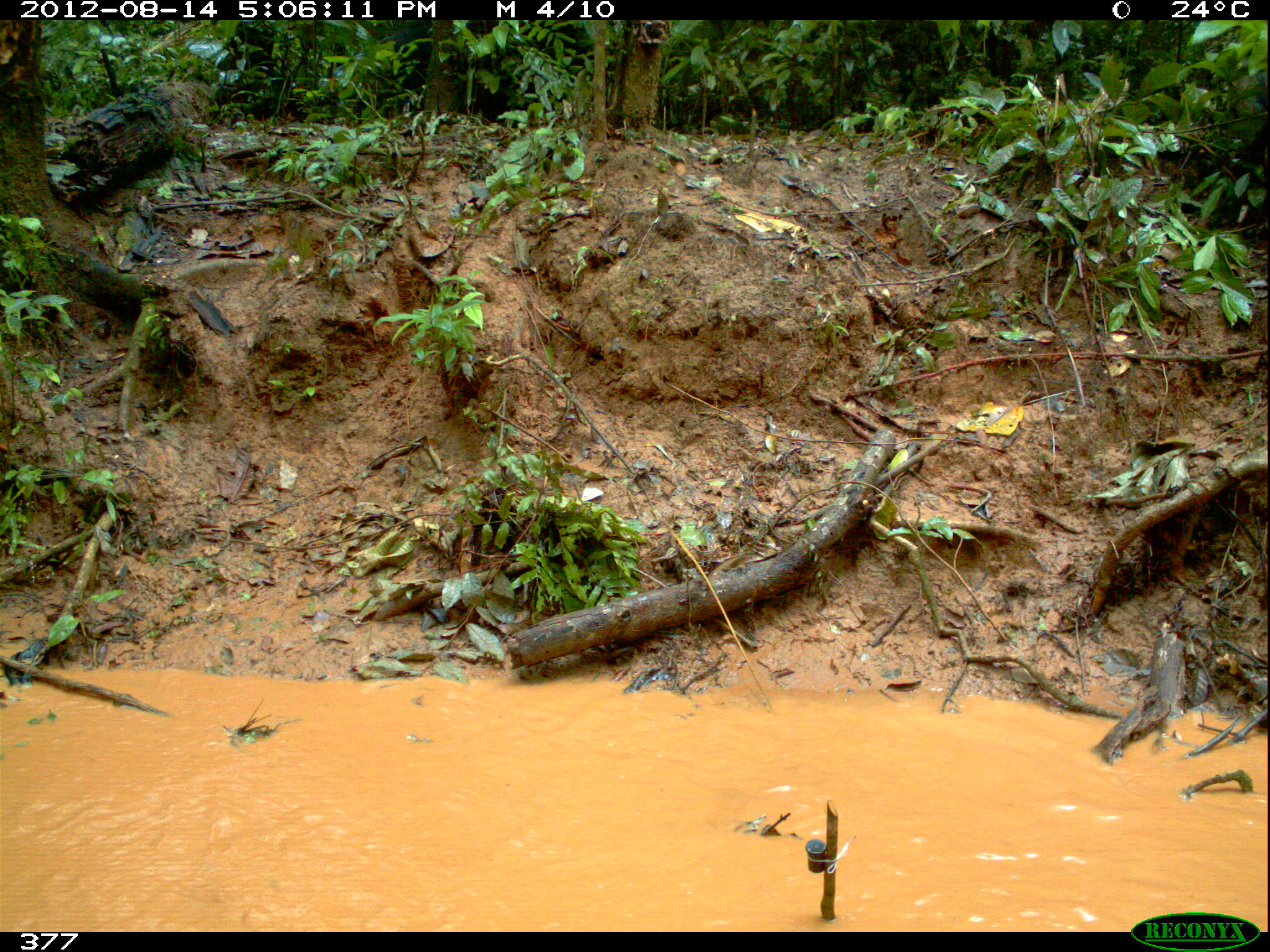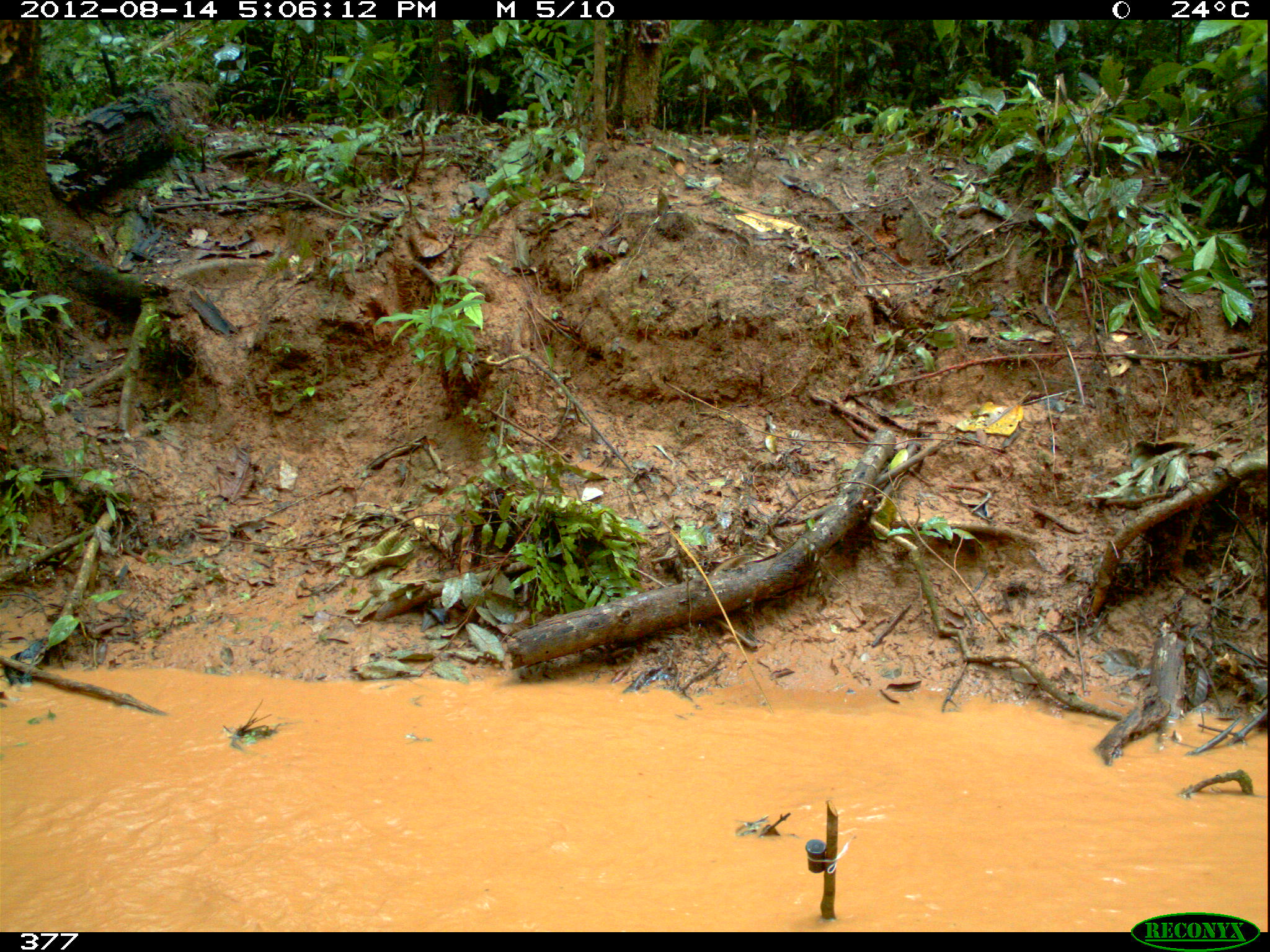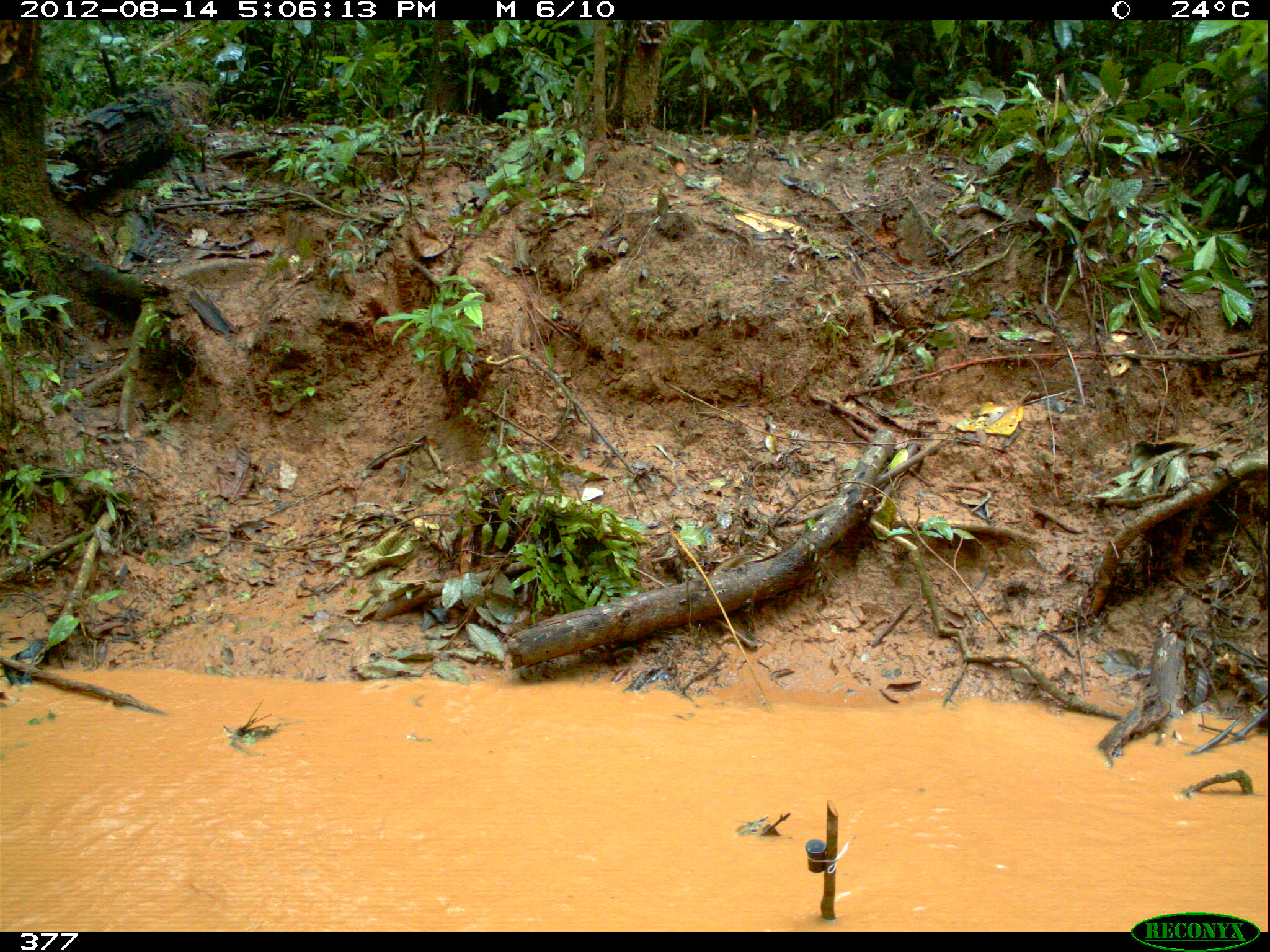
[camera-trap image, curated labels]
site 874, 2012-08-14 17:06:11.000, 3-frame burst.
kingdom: Animalia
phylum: Chordata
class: Mammalia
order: Artiodactyla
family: Tayassuidae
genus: Tayassu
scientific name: Tayassu pecari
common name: white-lipped peccary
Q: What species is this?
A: Tayassu pecari (white-lipped peccary).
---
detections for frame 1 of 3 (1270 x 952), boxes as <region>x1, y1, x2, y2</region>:
tayassu pecari: <region>348, 20, 578, 130</region>; <region>228, 19, 298, 122</region>